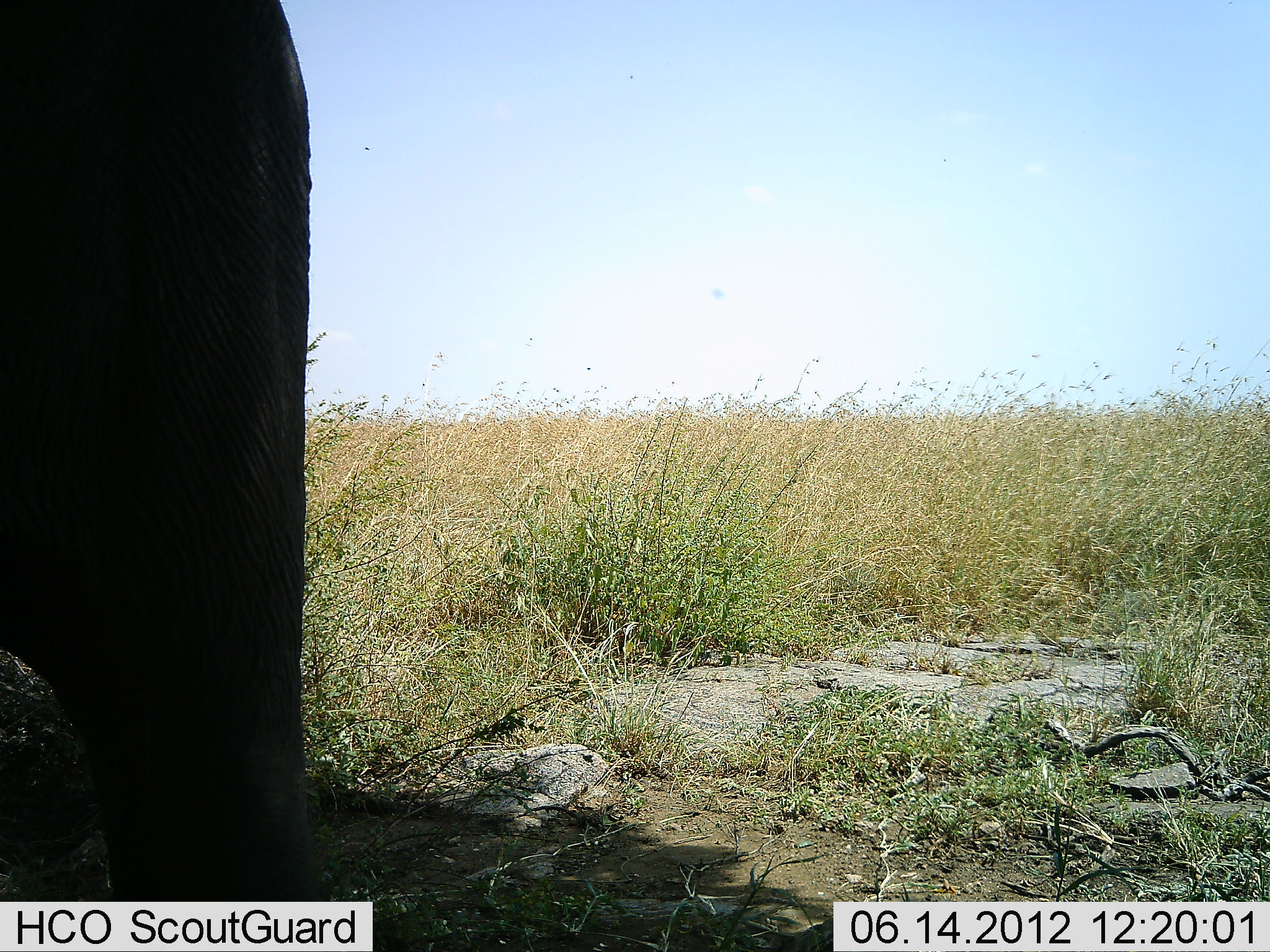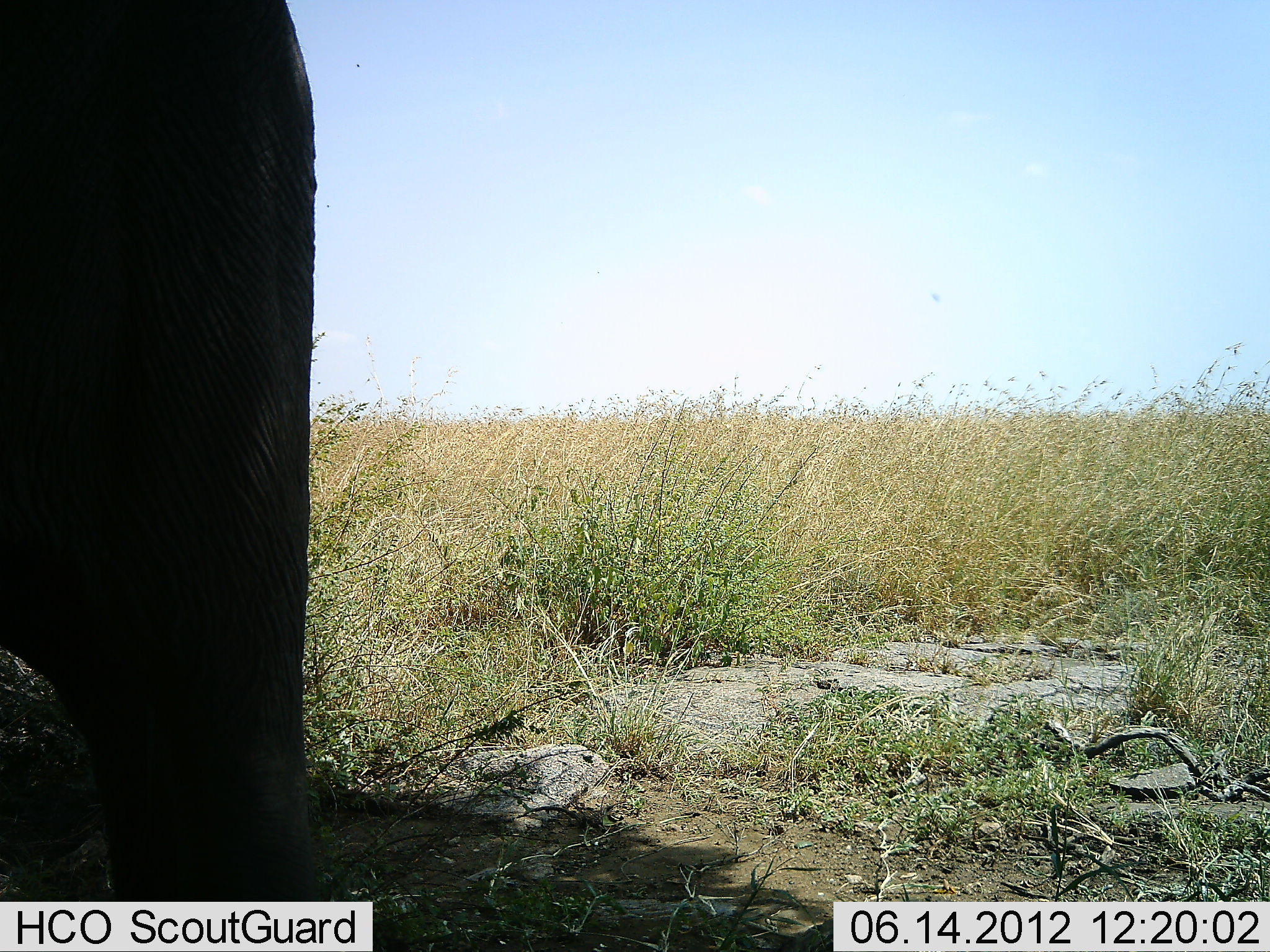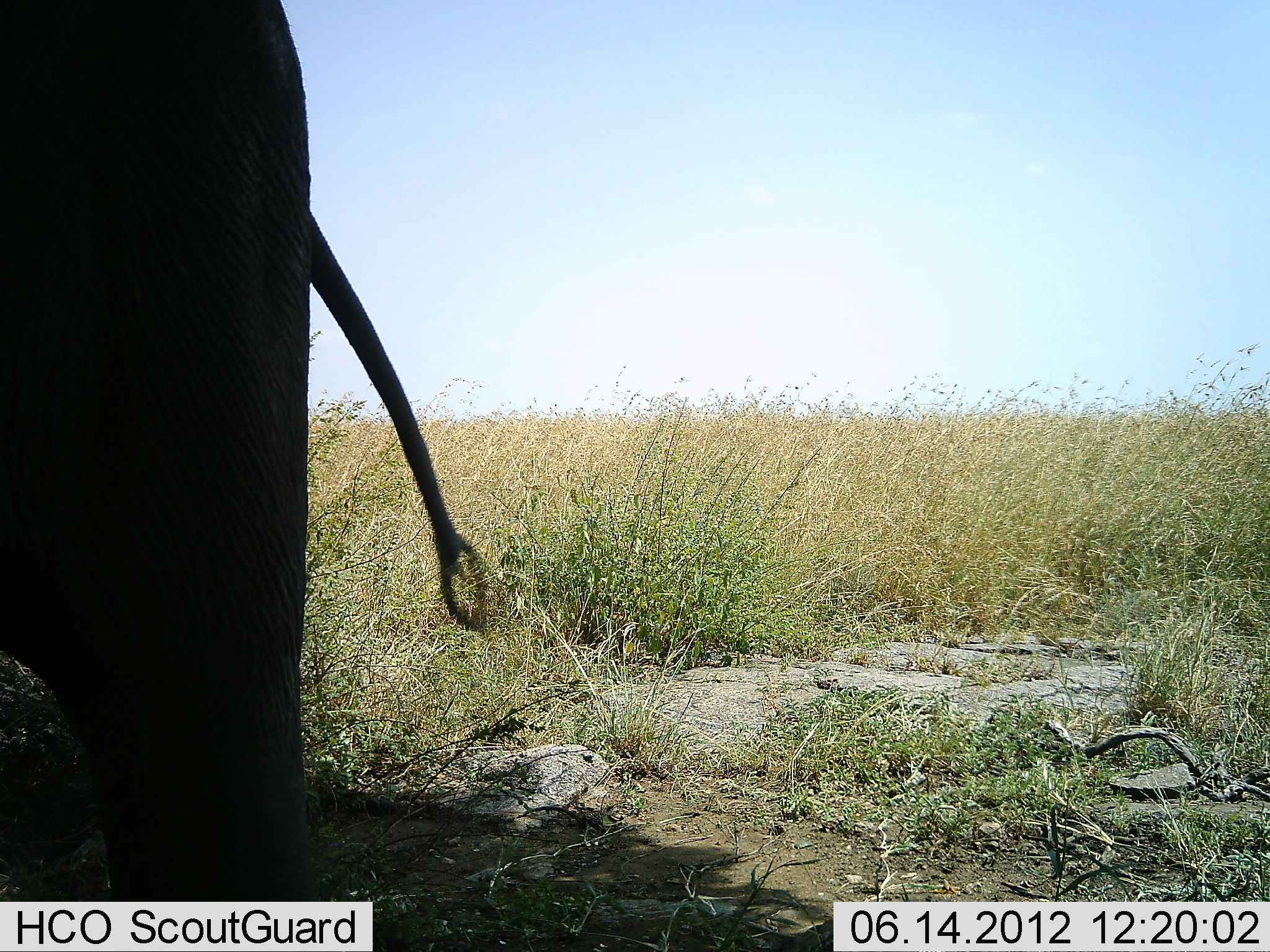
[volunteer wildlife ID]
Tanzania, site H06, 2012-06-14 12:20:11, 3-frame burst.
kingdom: Animalia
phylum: Chordata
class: Mammalia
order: Proboscidea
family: Elephantidae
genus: Loxodonta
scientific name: Loxodonta africana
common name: african bush elephant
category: elephant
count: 1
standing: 100%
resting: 0%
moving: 0%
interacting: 0%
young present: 0%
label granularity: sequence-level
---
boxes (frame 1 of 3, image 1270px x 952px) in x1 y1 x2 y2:
animal: 0 0 317 951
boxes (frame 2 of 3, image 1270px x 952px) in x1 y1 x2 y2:
animal: 0 0 320 951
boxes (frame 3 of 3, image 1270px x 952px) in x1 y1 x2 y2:
animal: 0 0 489 951